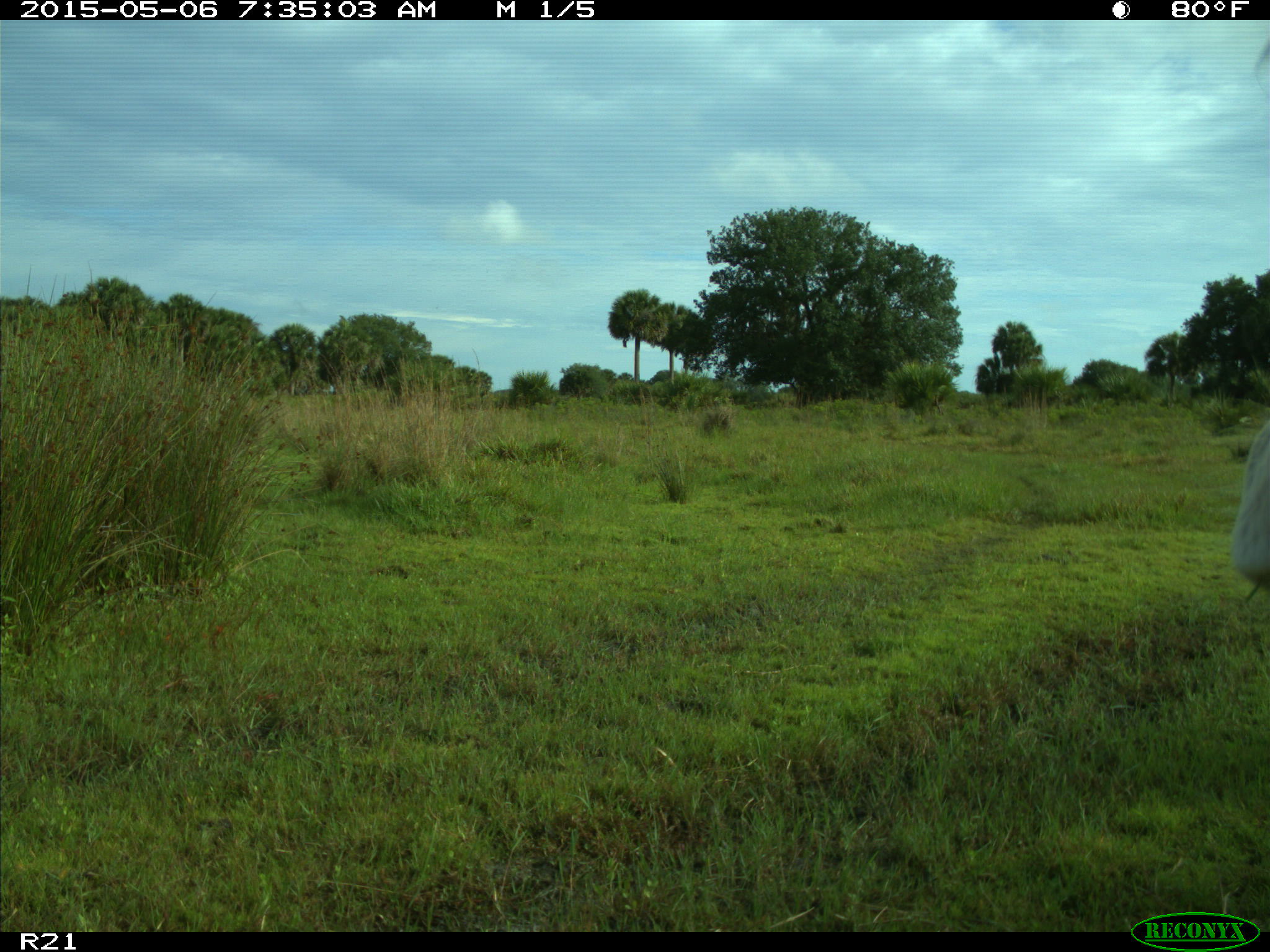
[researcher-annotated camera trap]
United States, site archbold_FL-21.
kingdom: Animalia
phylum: Chordata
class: Mammalia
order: Artiodactyla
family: Bovidae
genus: Bos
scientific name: Bos taurus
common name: domestic cow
Bos taurus (domestic cow).